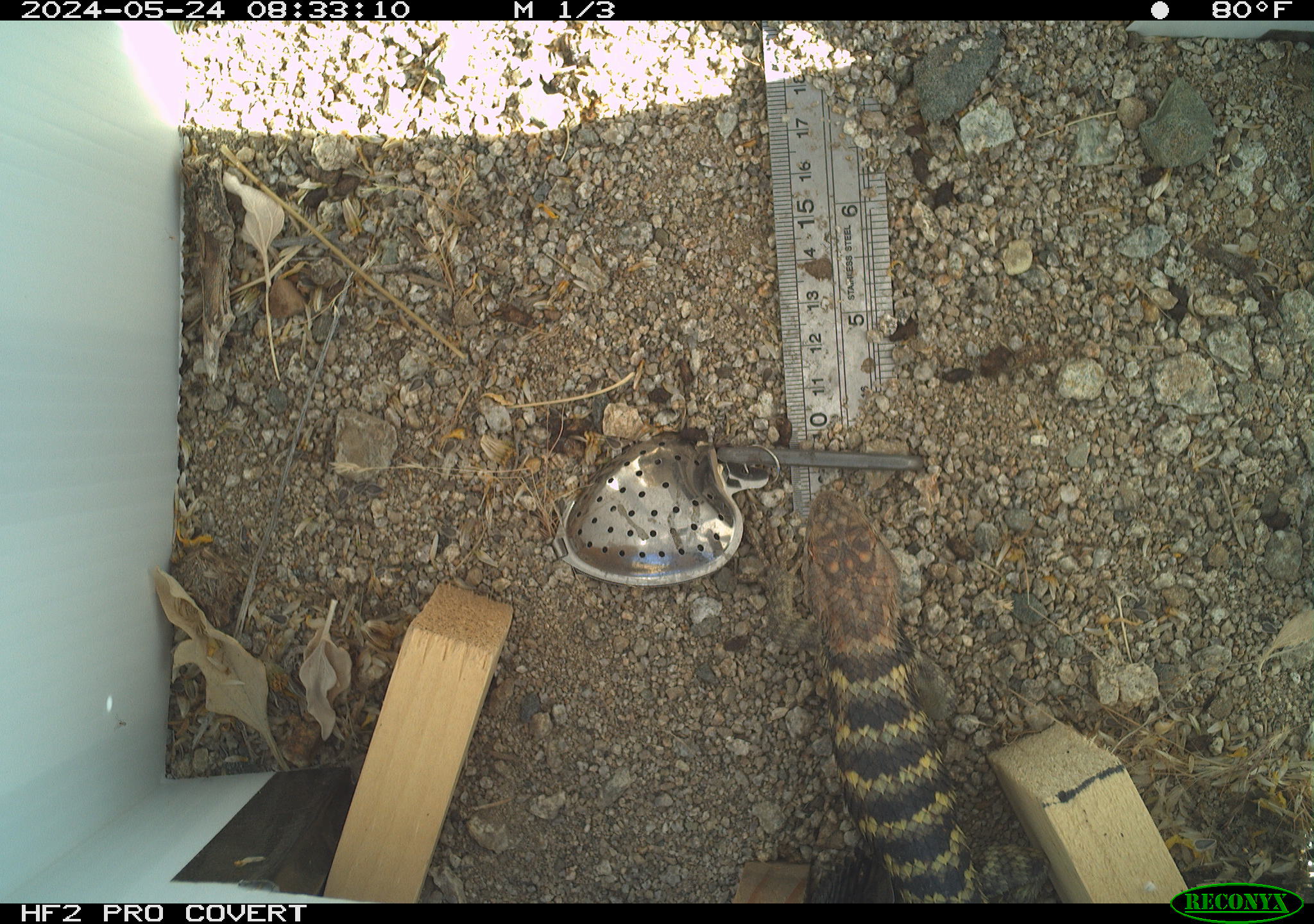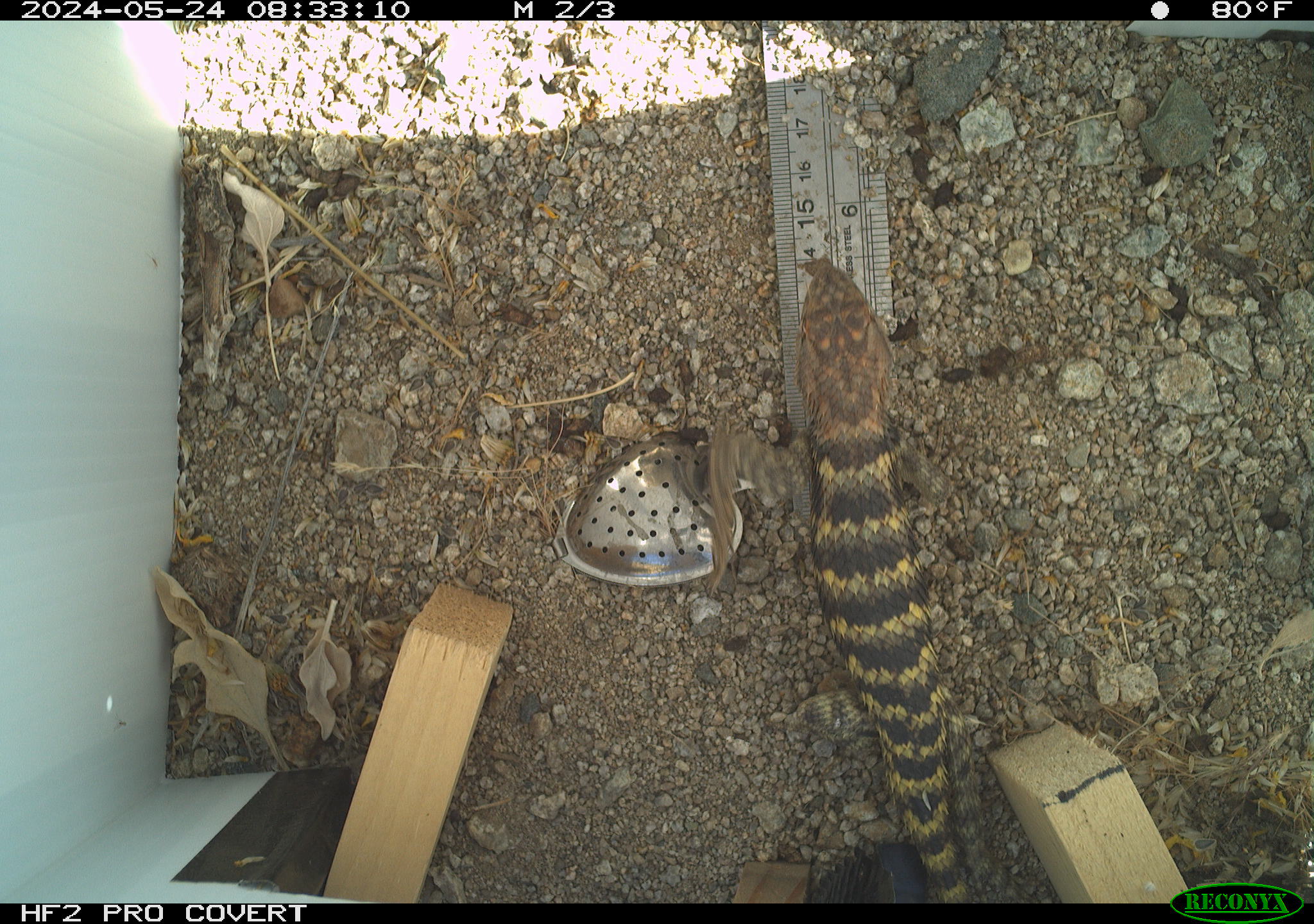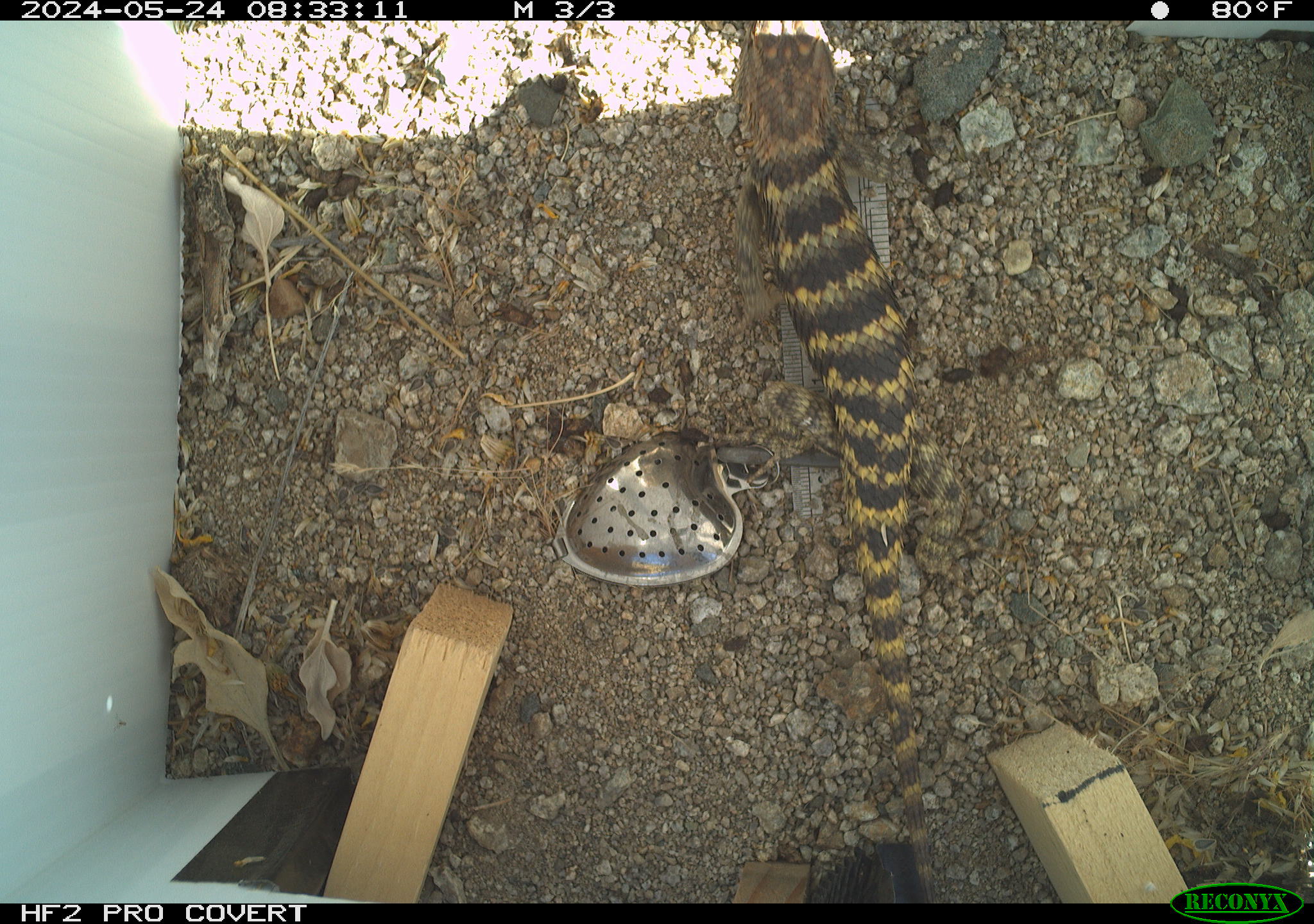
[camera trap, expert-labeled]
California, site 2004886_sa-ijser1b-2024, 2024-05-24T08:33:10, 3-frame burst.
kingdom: Animalia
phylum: Chordata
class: Reptilia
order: Squamata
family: Phrynosomatidae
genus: Sceloporus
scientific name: Sceloporus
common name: spiny lizards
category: sceloporus species